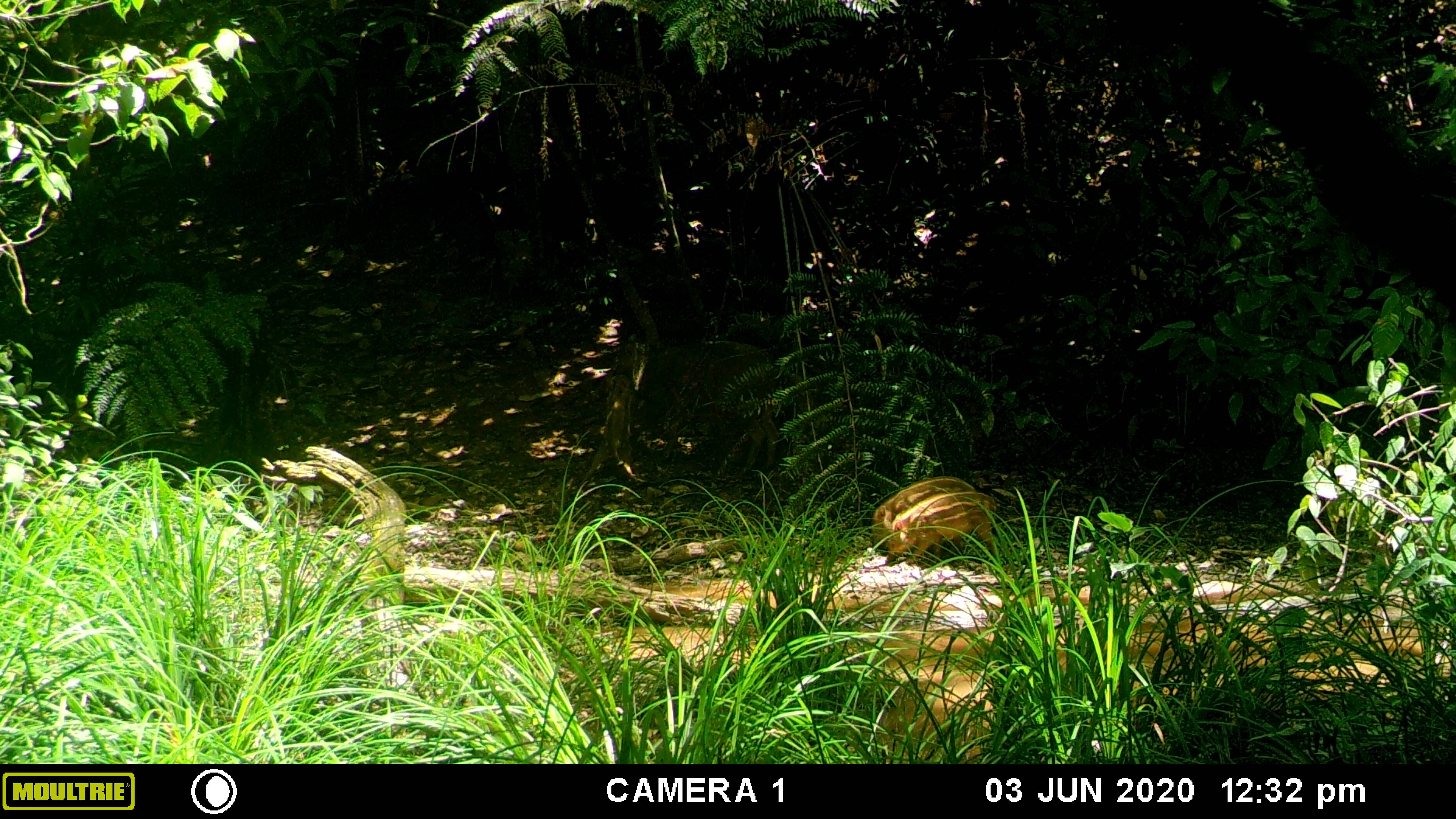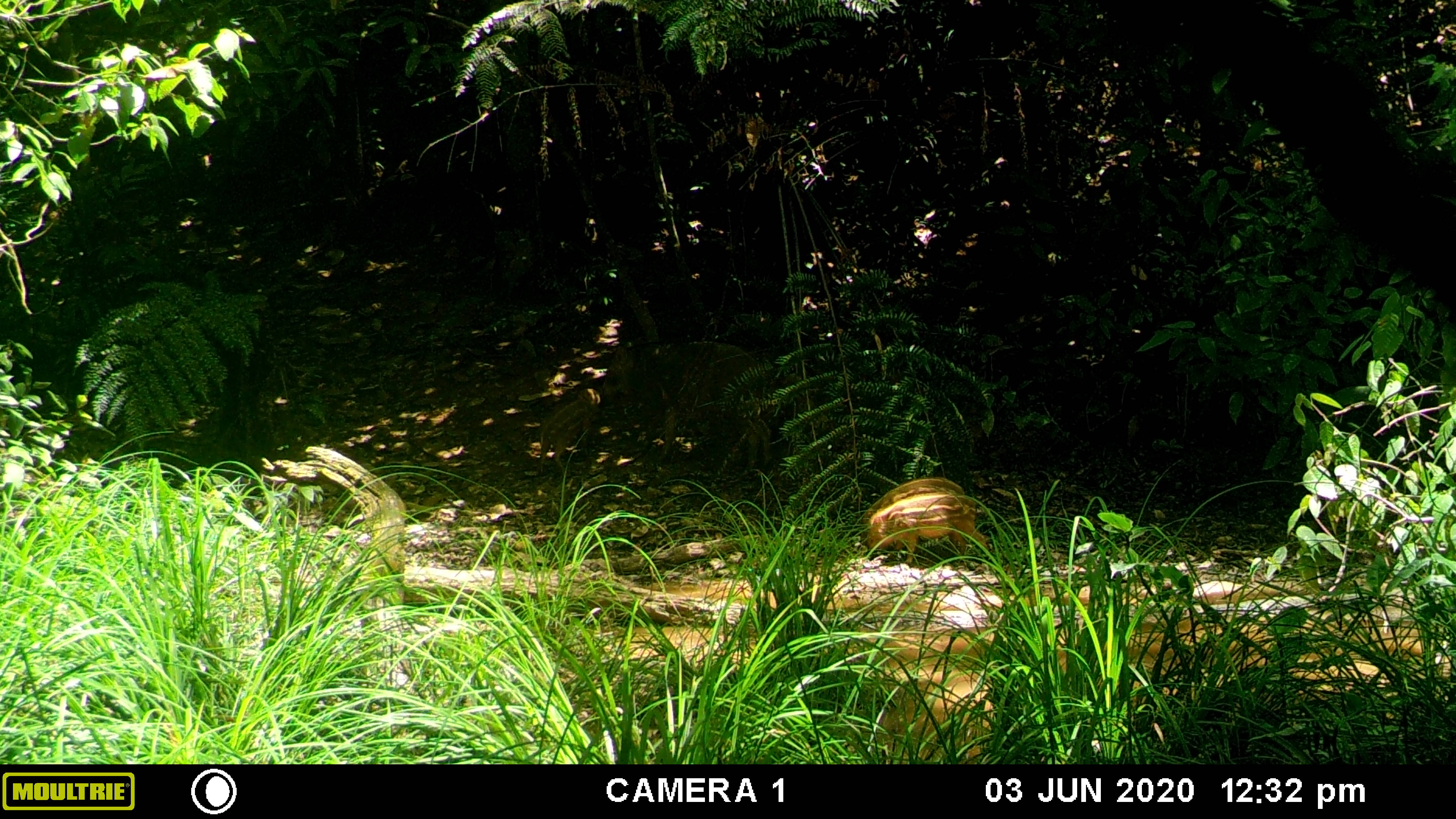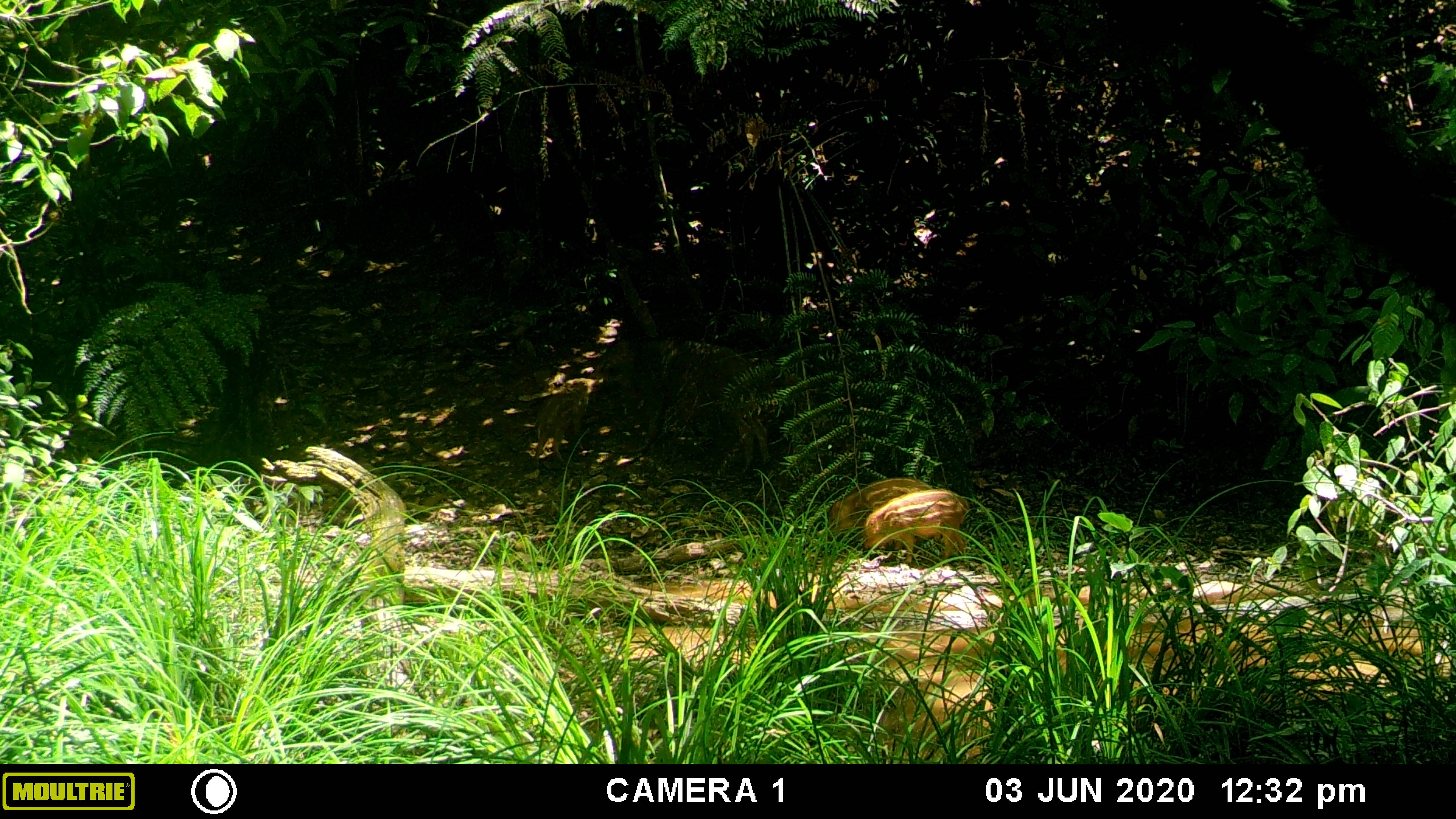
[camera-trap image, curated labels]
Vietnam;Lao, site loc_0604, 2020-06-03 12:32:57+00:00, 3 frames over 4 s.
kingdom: Animalia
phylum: Chordata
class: Mammalia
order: Artiodactyla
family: Suidae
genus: Sus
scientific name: Sus scrofa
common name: eurasian wild pig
Eurasian wild pig (Sus scrofa). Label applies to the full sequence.